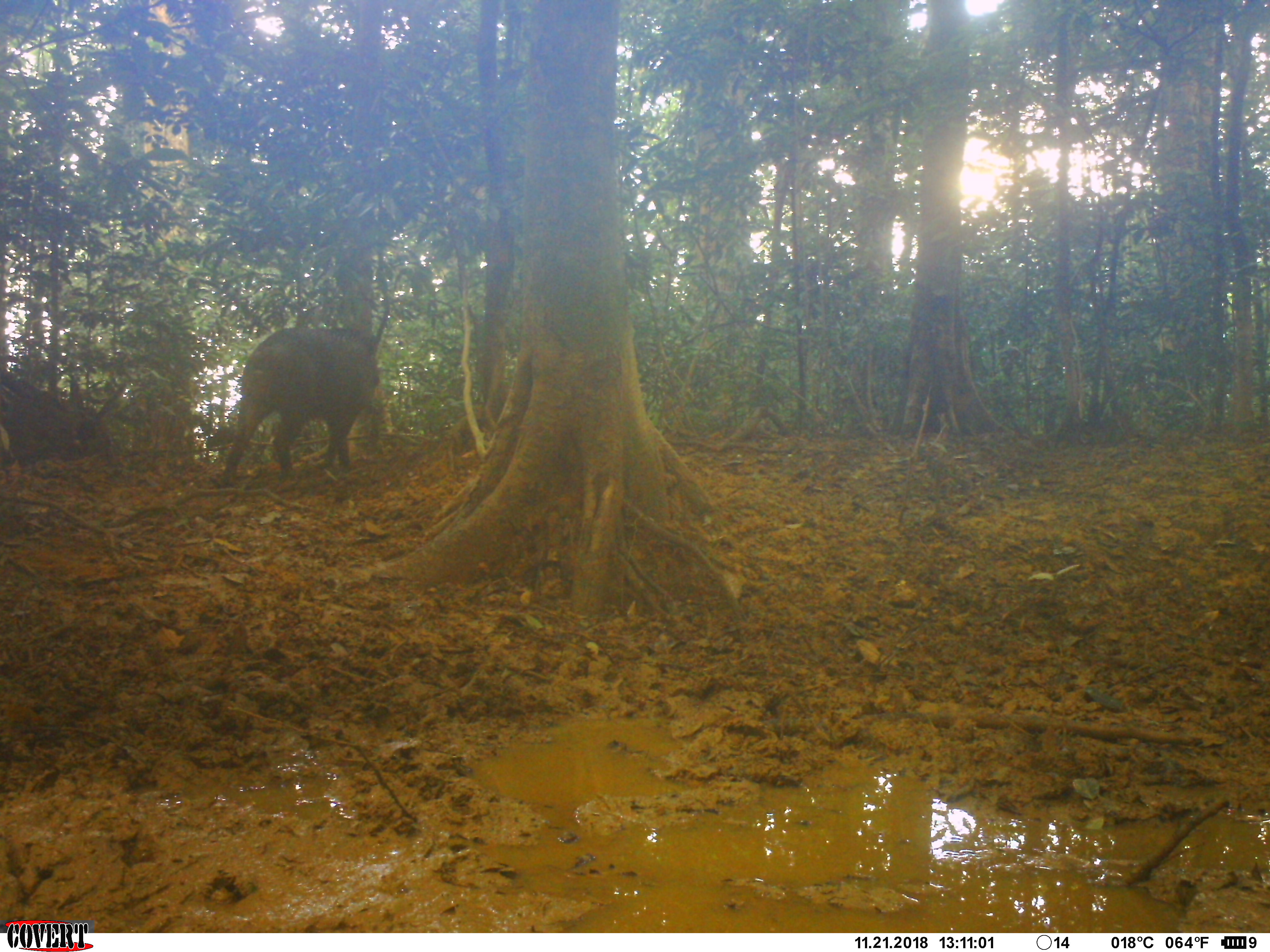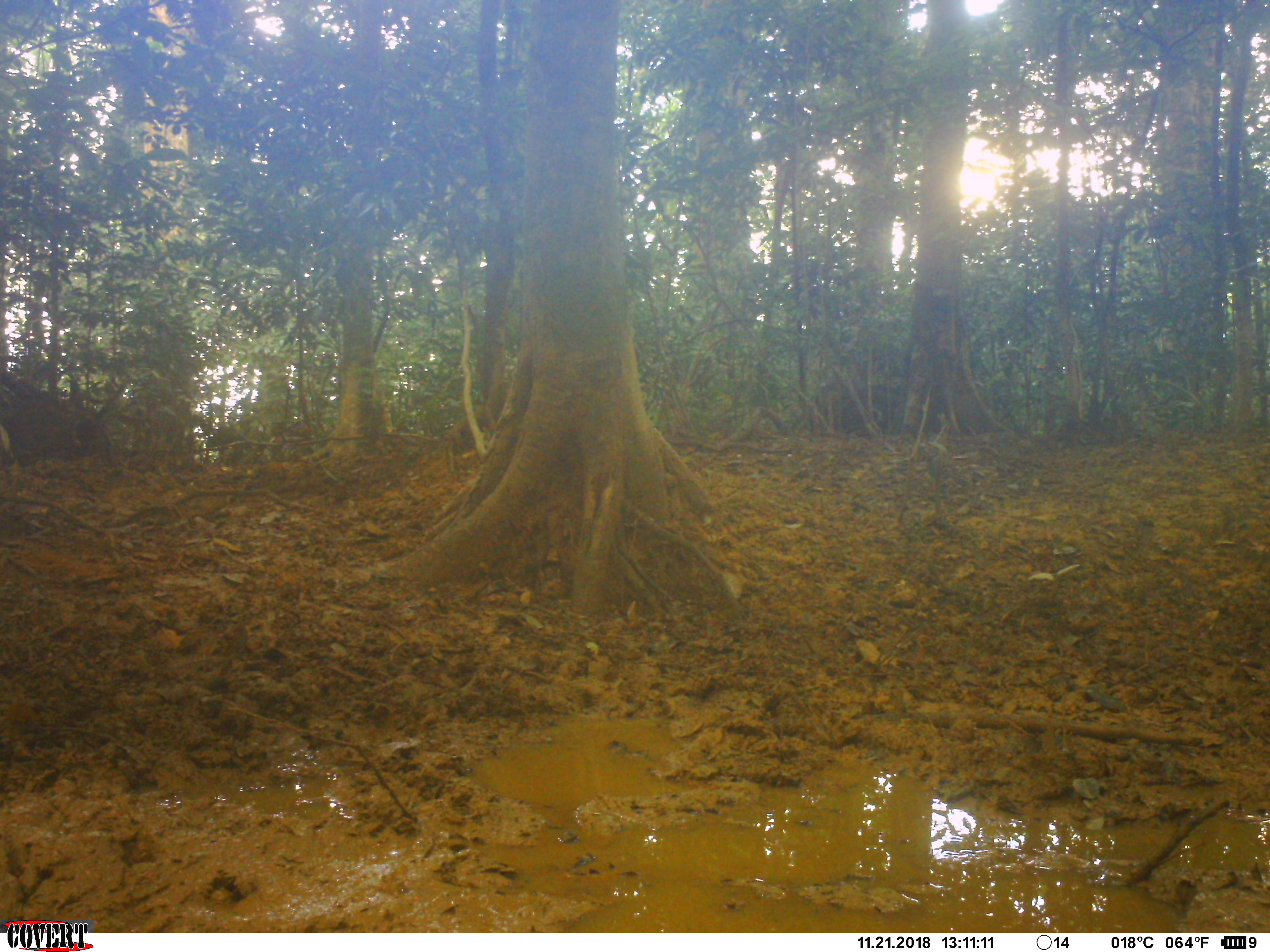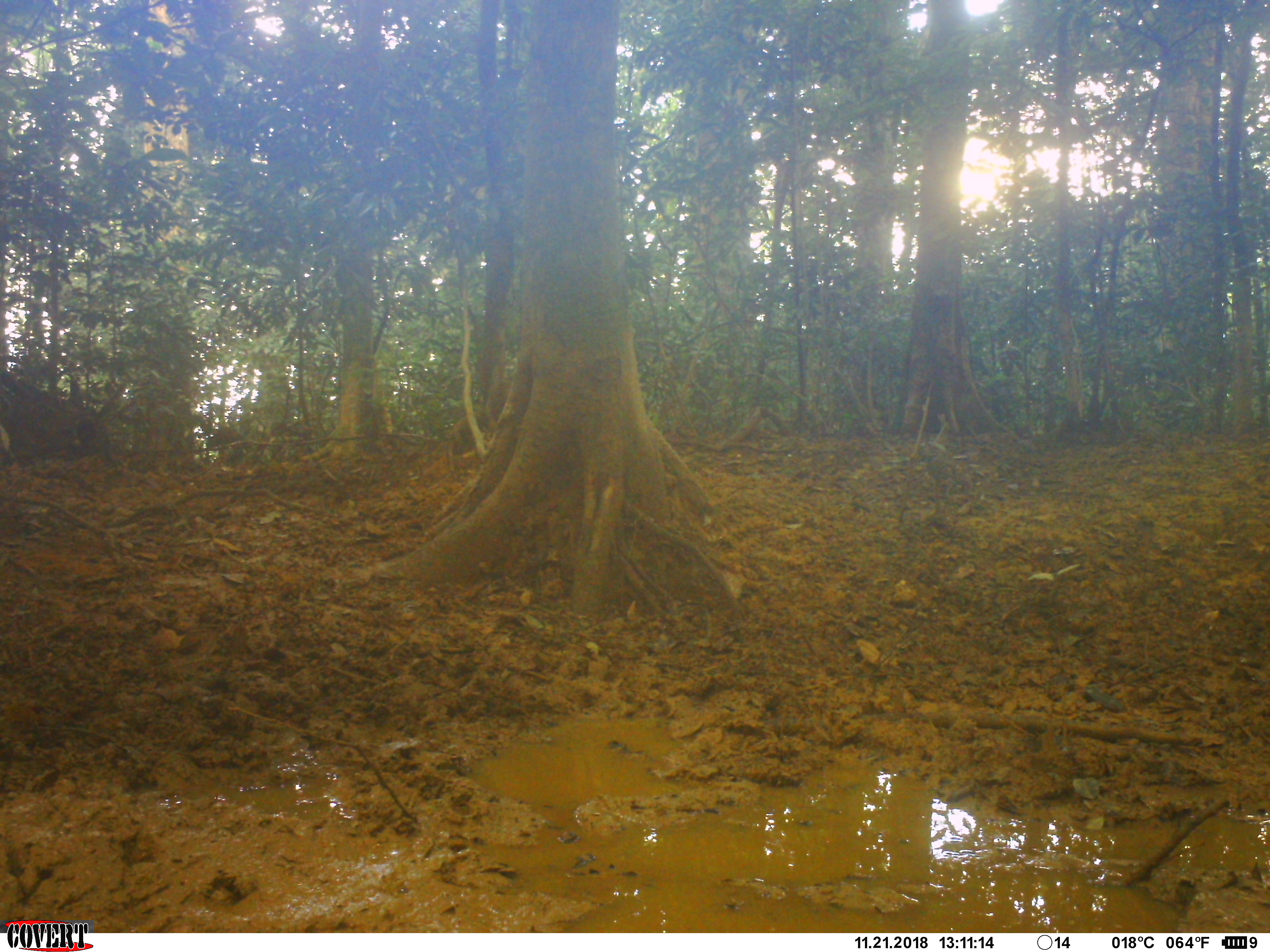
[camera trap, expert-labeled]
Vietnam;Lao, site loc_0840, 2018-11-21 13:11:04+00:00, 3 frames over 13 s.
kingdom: Animalia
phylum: Chordata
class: Mammalia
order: Artiodactyla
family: Suidae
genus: Sus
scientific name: Sus scrofa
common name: eurasian wild pig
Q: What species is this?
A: Eurasian wild pig (Sus scrofa).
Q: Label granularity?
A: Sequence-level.